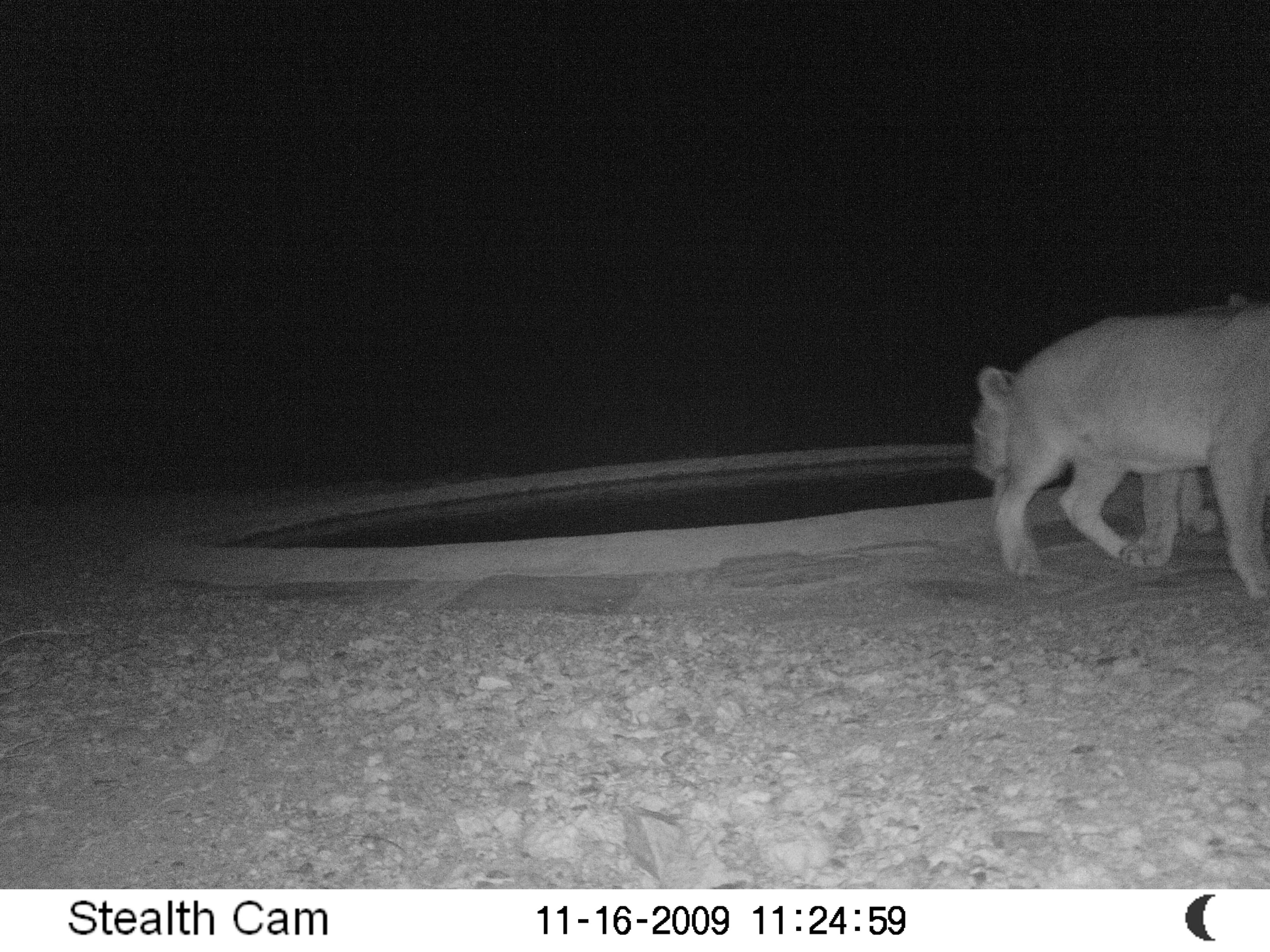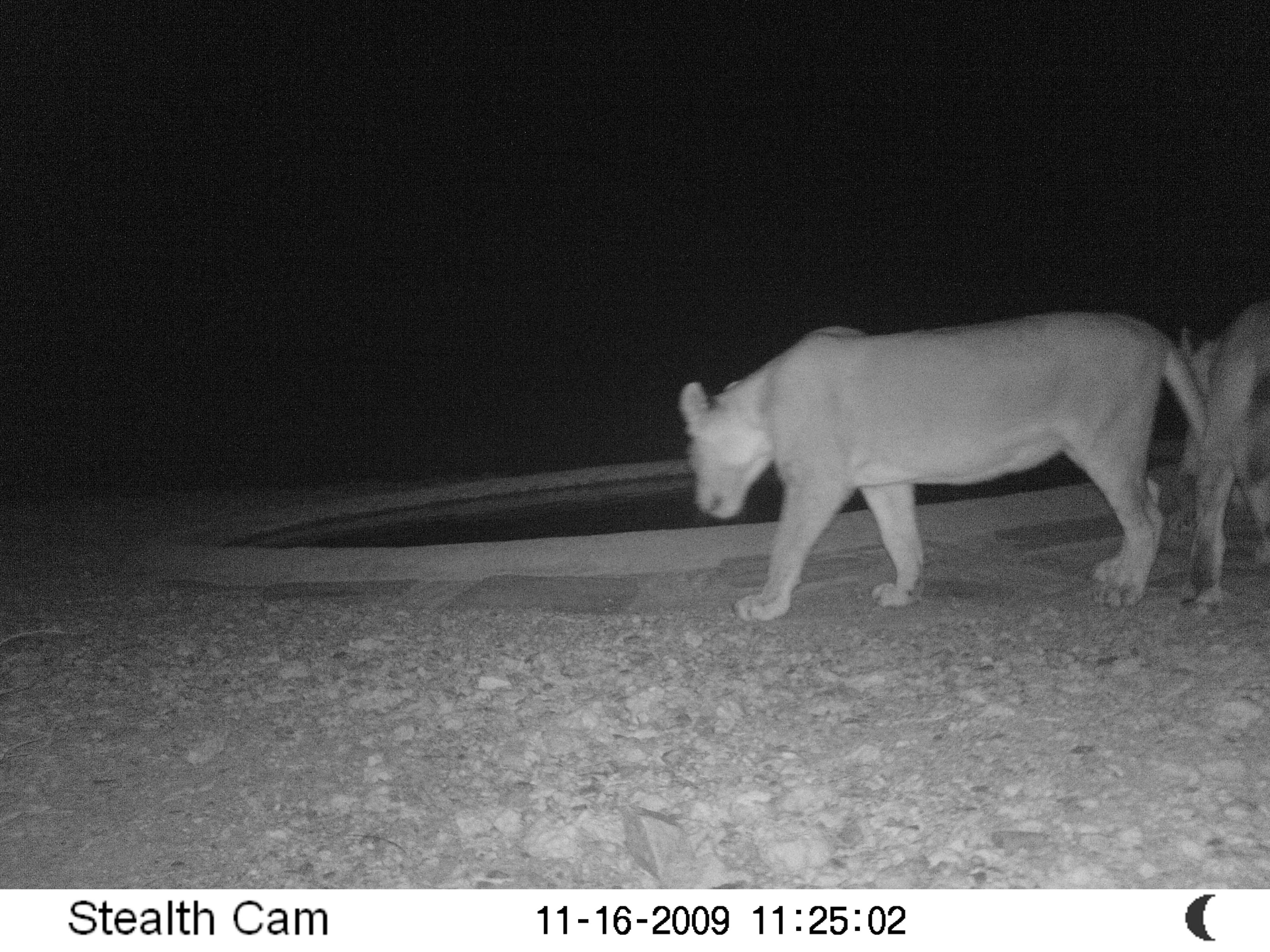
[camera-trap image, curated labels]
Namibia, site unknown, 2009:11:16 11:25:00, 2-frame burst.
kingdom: Animalia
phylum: Chordata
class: Mammalia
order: Carnivora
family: Felidae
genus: Panthera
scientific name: Panthera leo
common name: lion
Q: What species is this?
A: Panthera leo (lion).